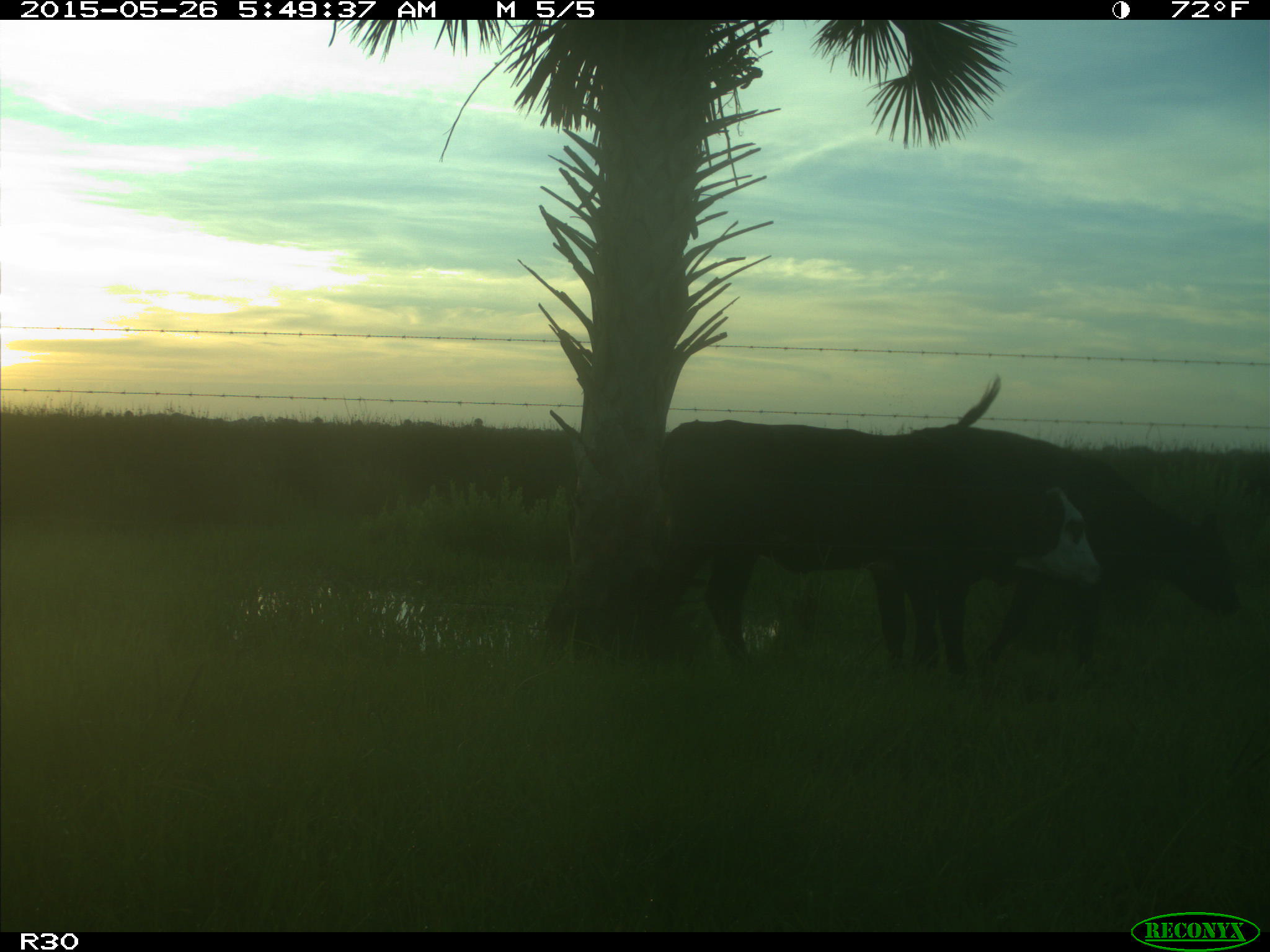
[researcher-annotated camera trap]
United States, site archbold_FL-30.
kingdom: Animalia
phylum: Chordata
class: Mammalia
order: Artiodactyla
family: Bovidae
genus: Bos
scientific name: Bos taurus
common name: domestic cow